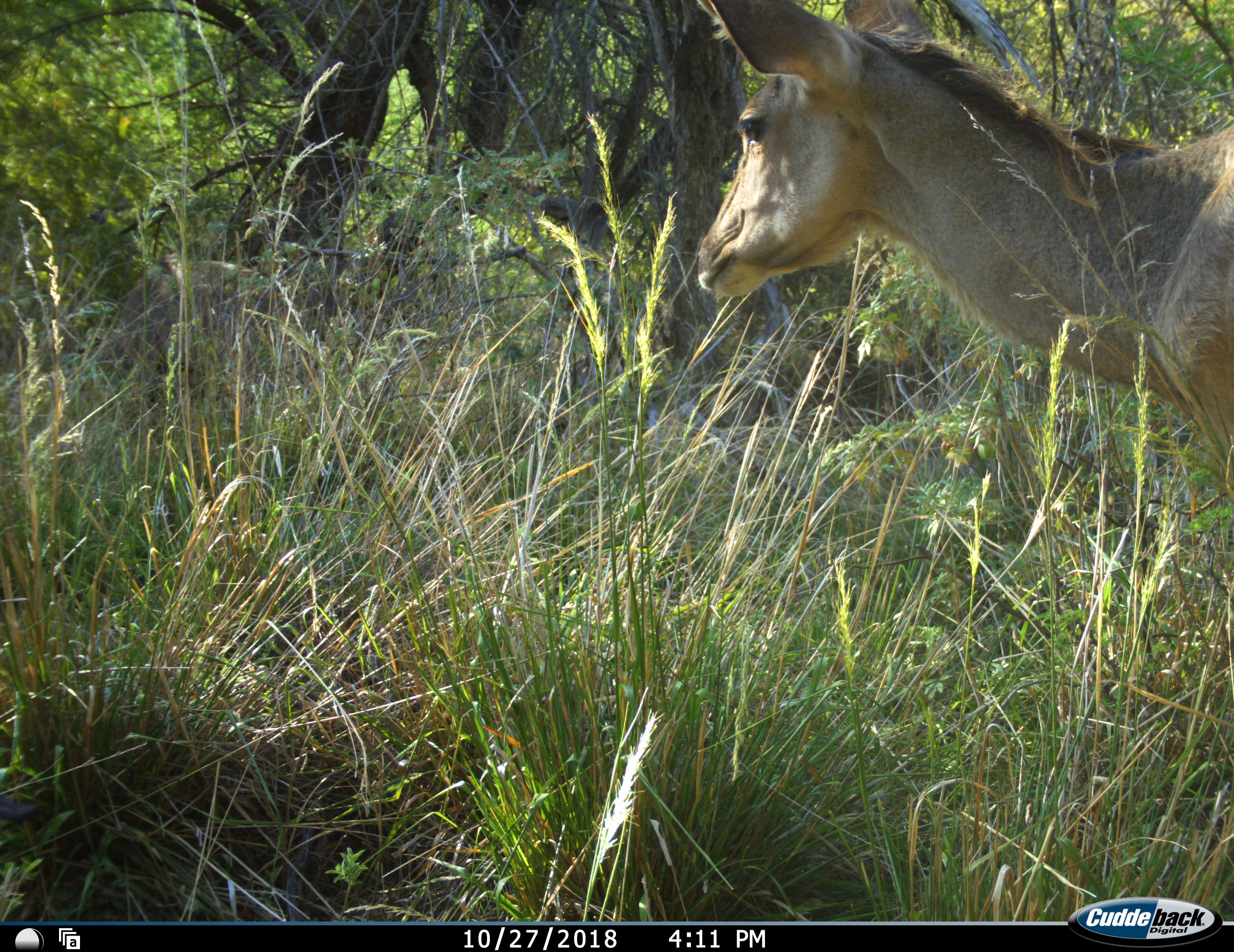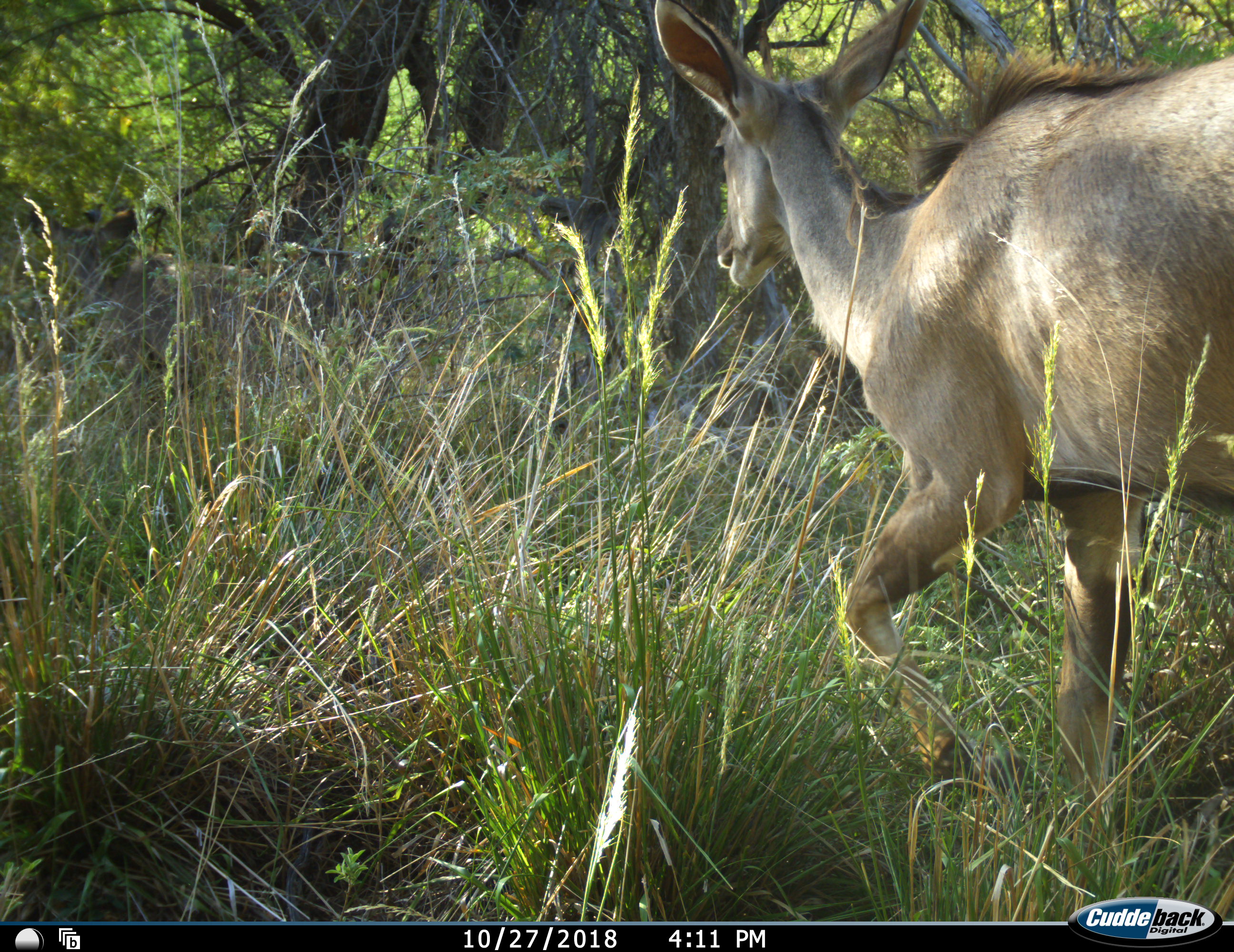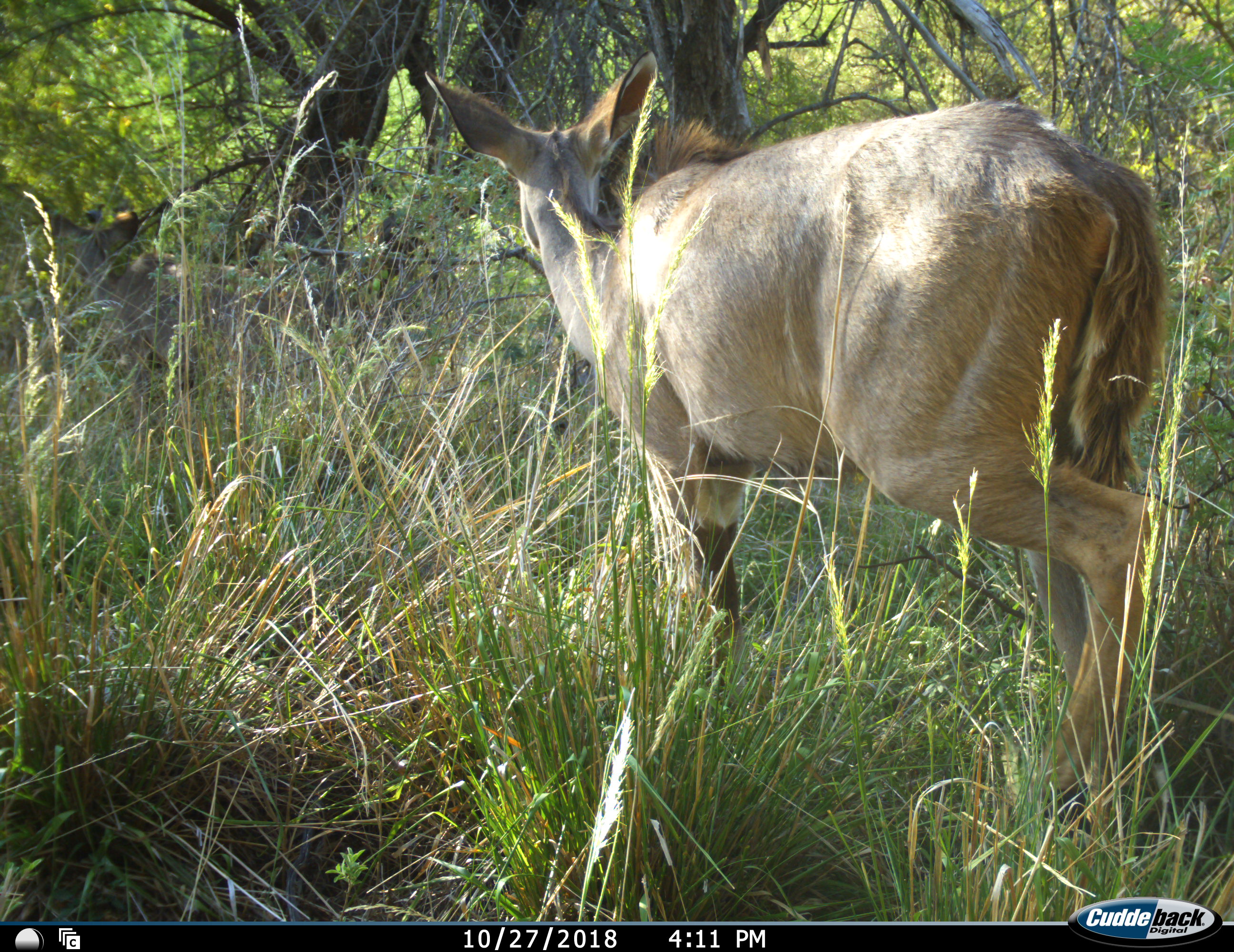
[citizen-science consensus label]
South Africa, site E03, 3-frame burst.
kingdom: Animalia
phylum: Chordata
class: Mammalia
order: Artiodactyla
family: Bovidae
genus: Tragelaphus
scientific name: Tragelaphus strepsiceros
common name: greater kudu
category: kudu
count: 1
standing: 12%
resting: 0%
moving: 88%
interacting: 0%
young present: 0%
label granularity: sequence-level